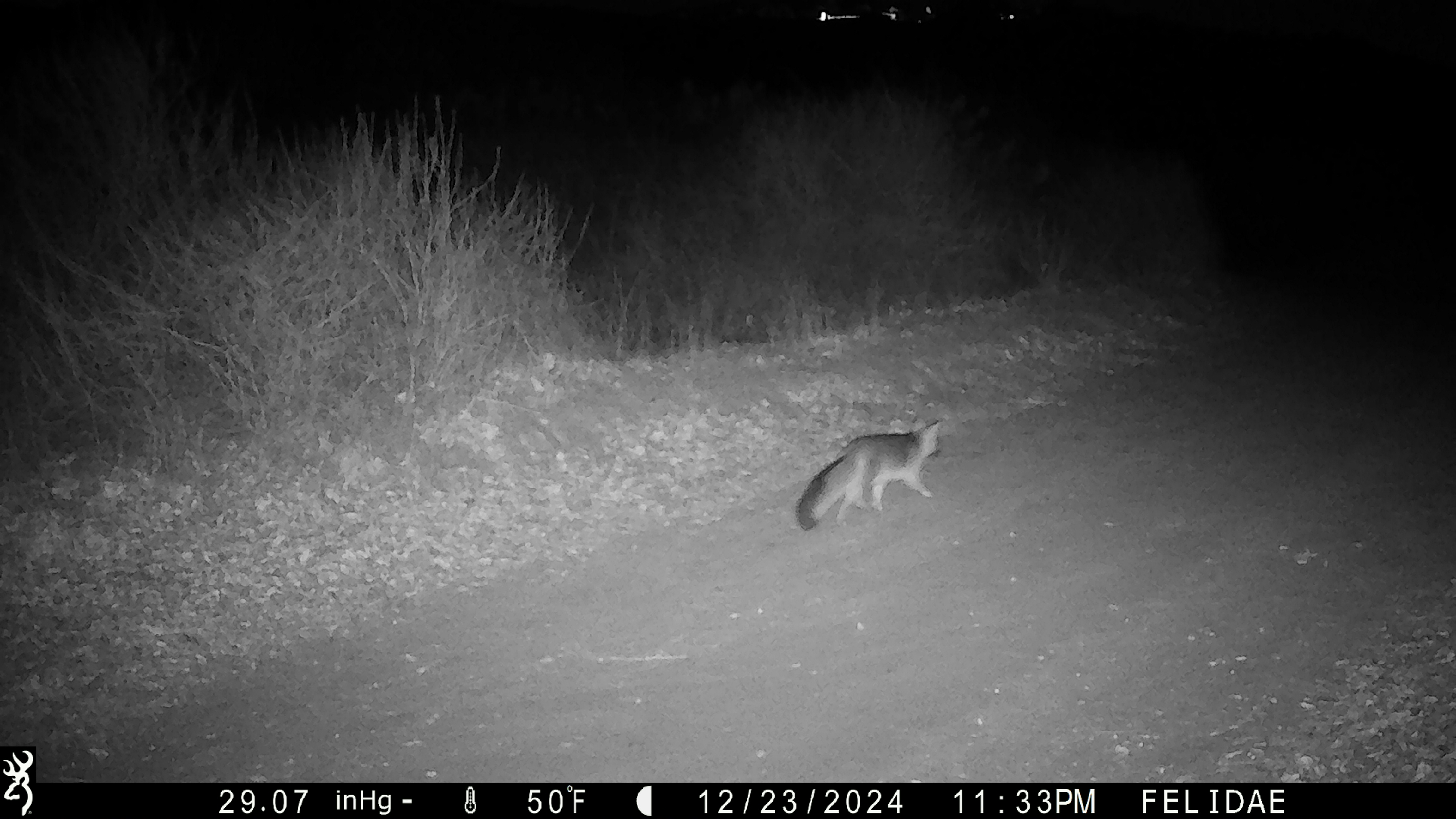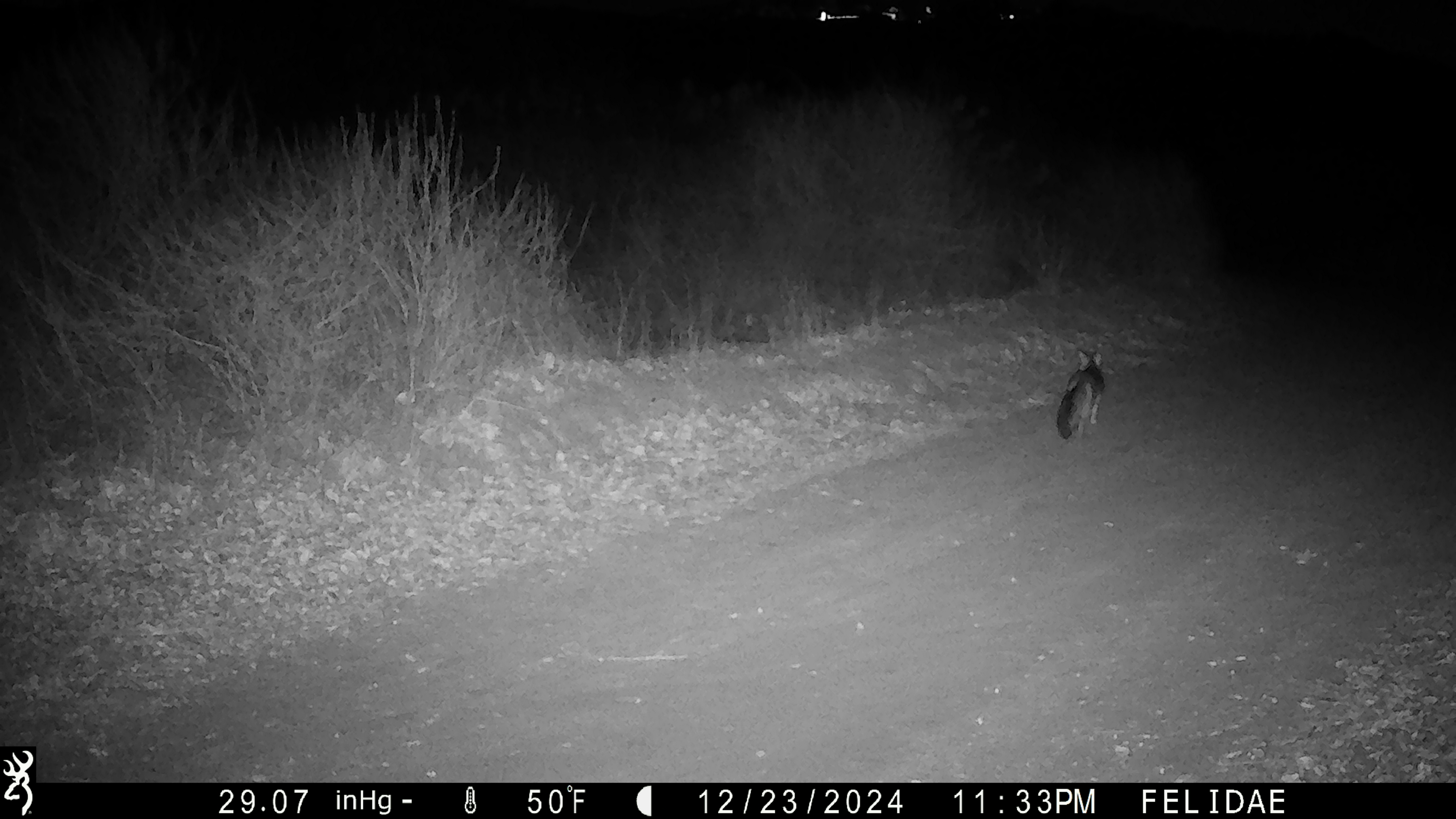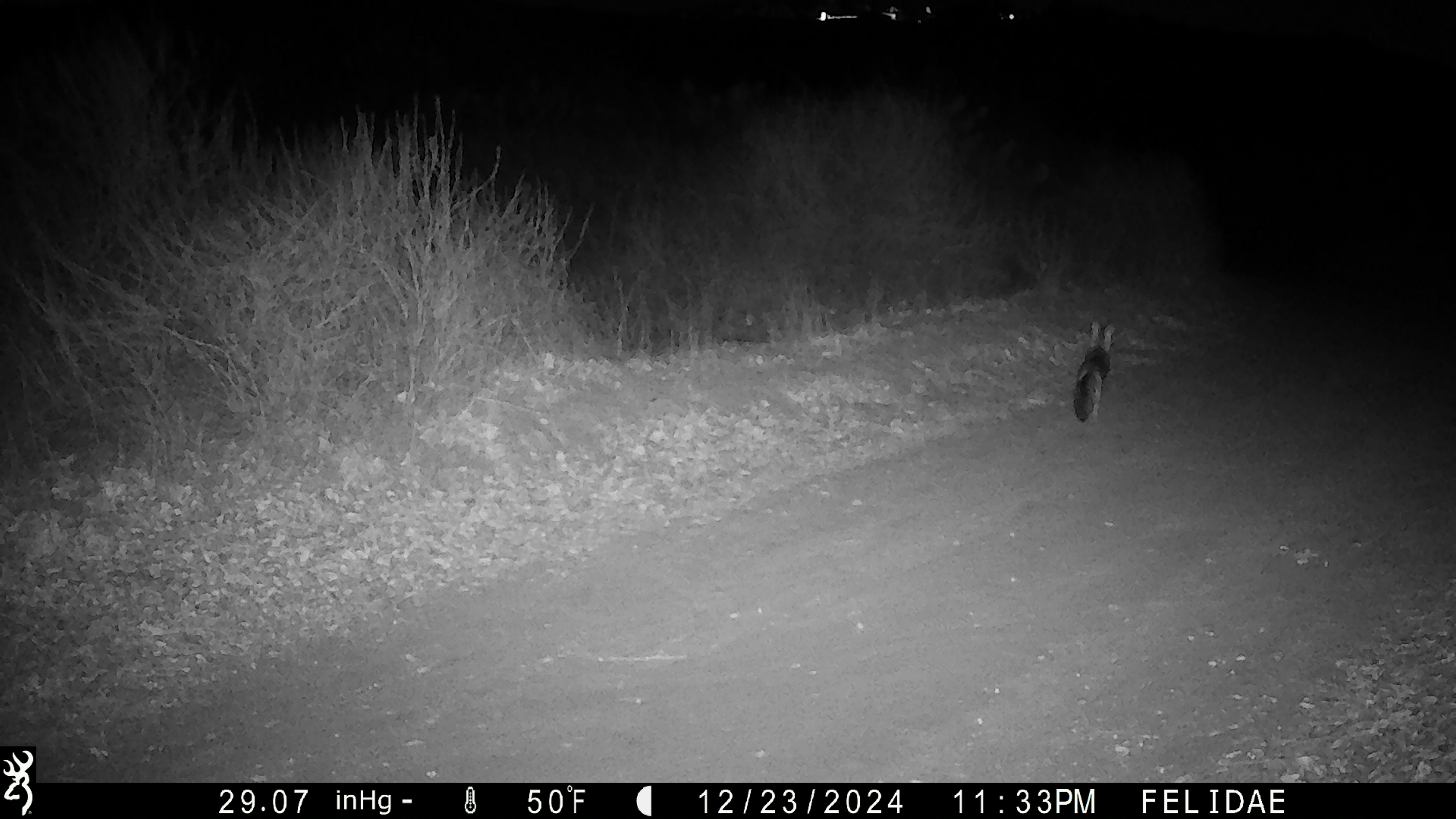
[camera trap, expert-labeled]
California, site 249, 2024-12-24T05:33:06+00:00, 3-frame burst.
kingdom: Animalia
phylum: Chordata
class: Mammalia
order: Carnivora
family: Canidae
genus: Urocyon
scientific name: Urocyon cinereoargenteus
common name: gray fox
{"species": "gray fox (Urocyon cinereoargenteus)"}